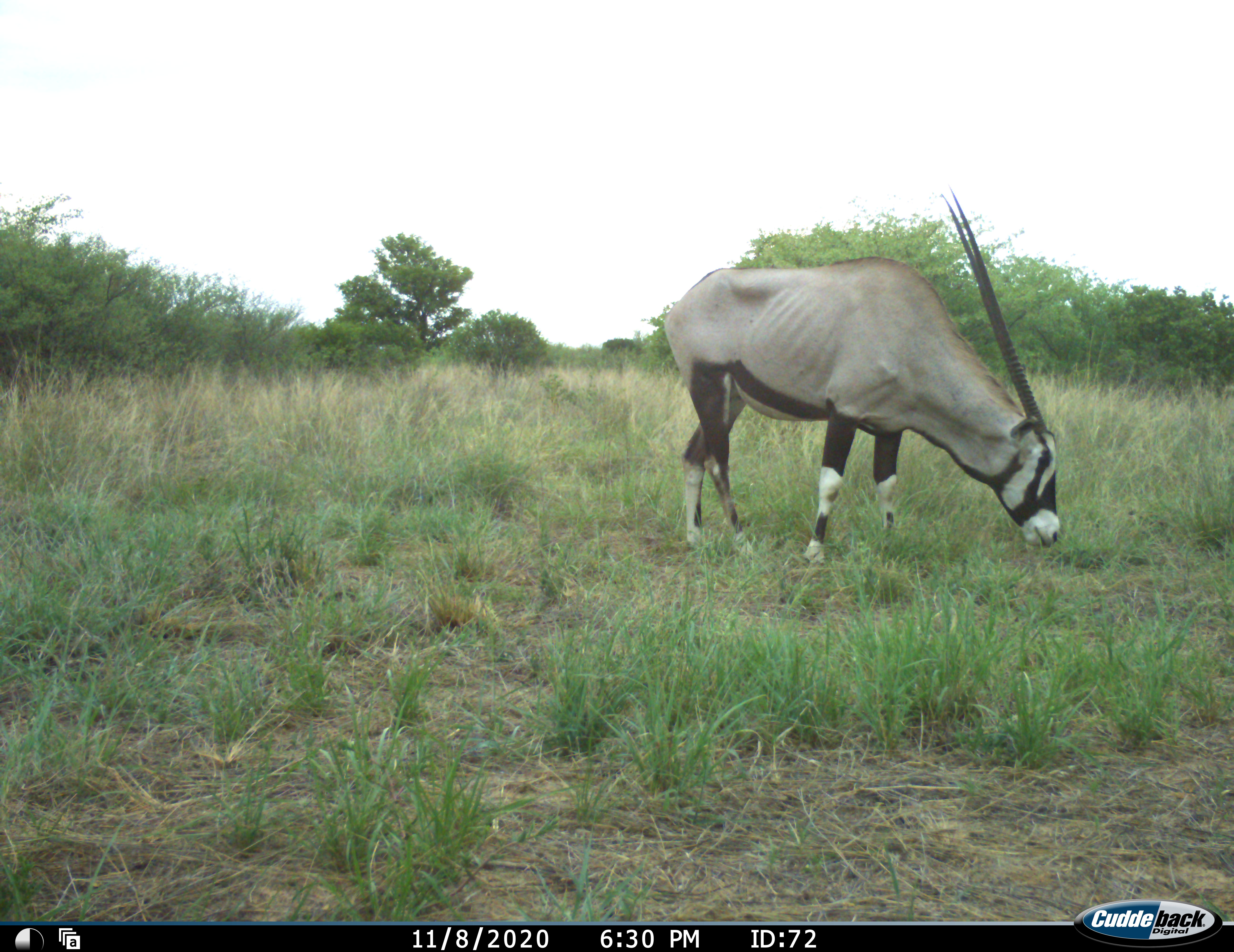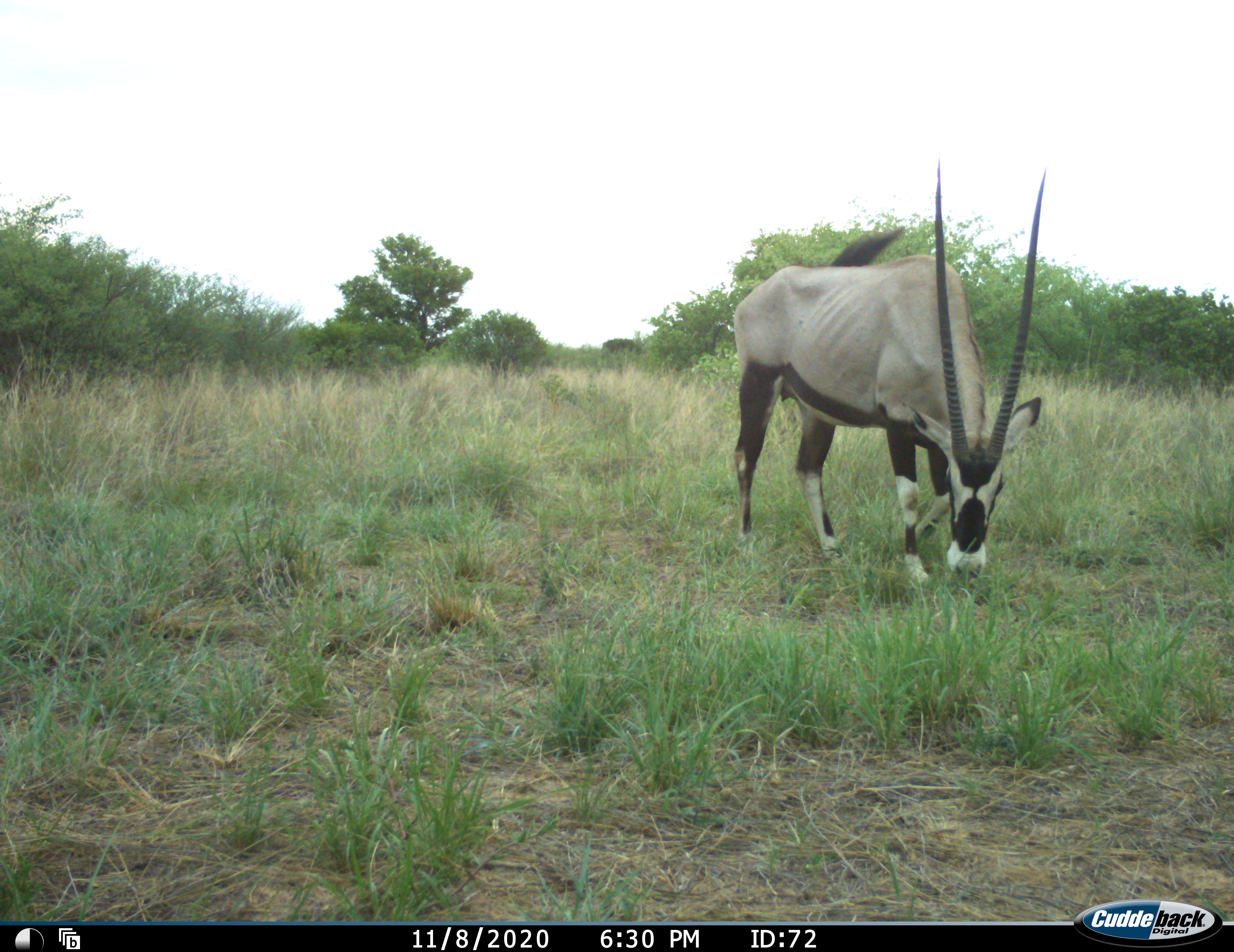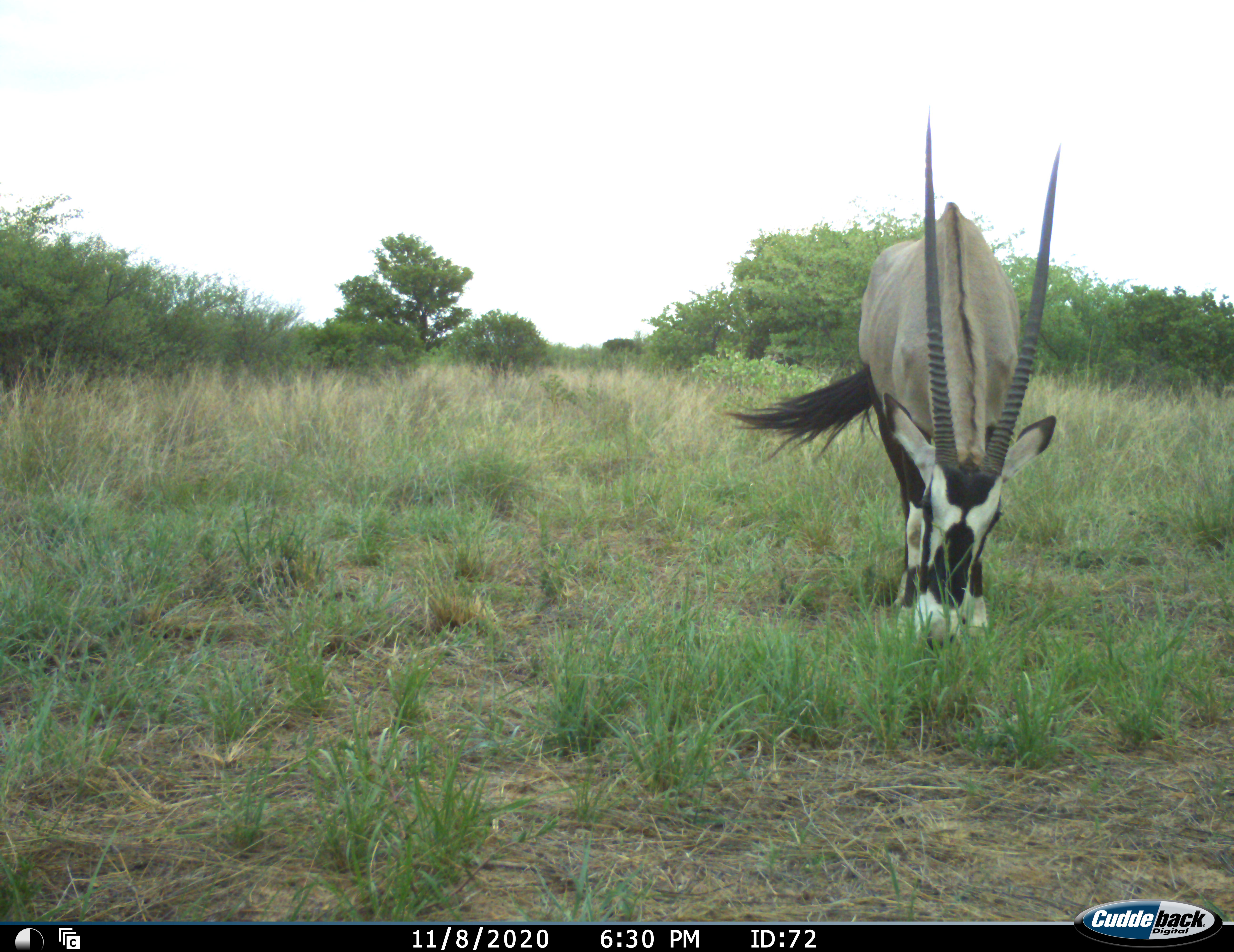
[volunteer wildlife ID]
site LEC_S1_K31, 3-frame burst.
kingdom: Animalia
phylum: Chordata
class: Mammalia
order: Artiodactyla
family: Bovidae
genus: Oryx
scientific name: Oryx gazella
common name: gemsbok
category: oryx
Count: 1.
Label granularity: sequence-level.